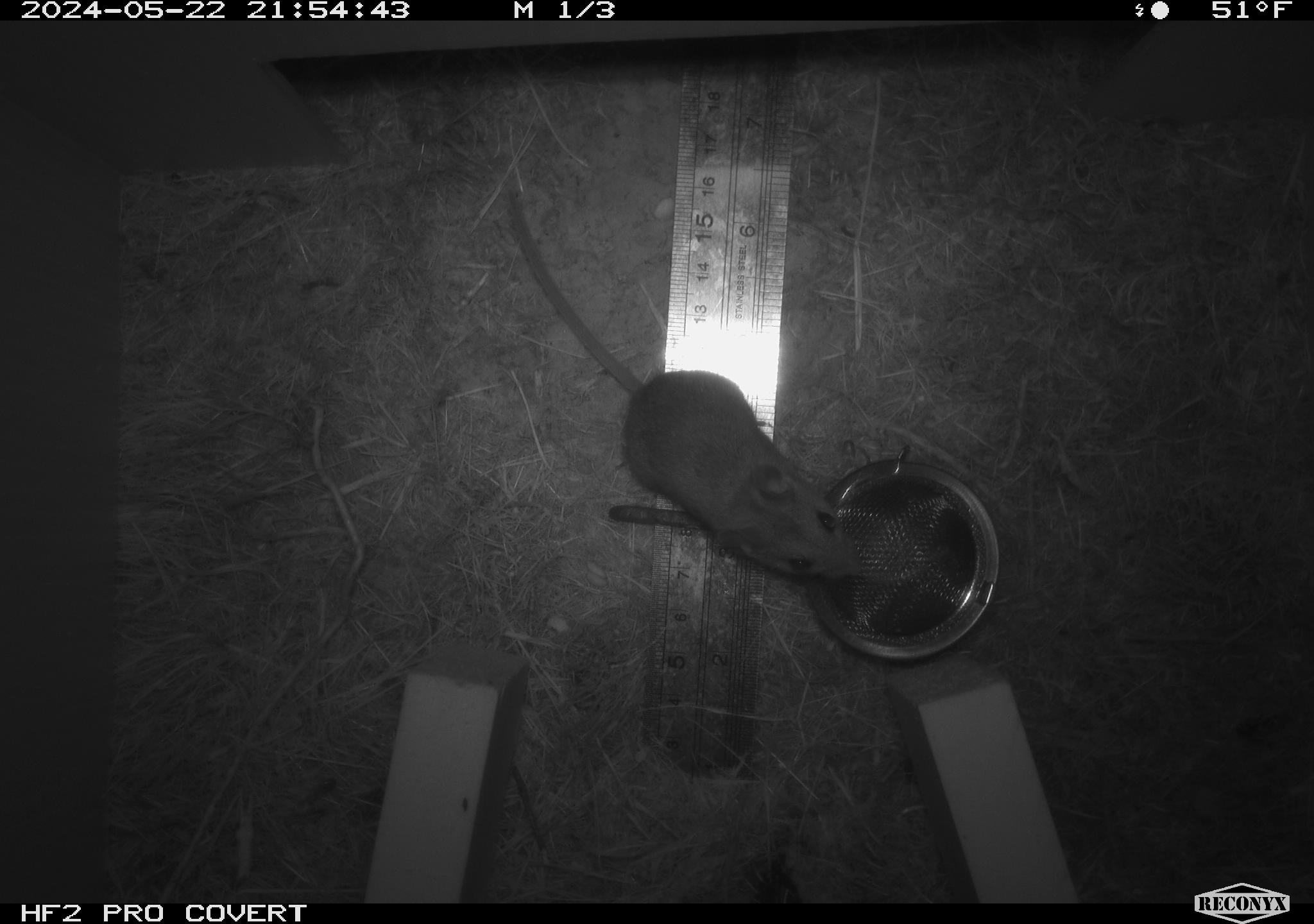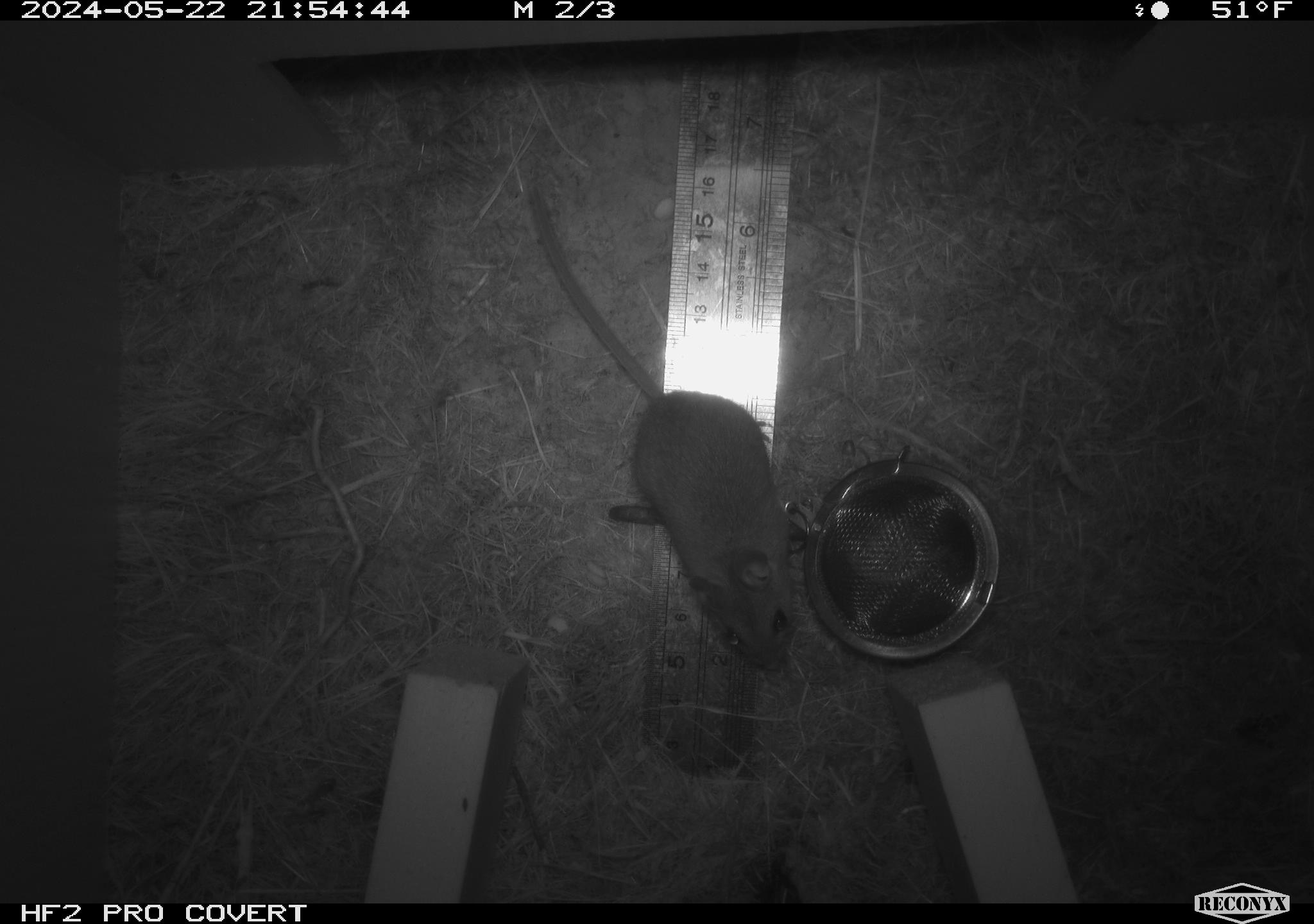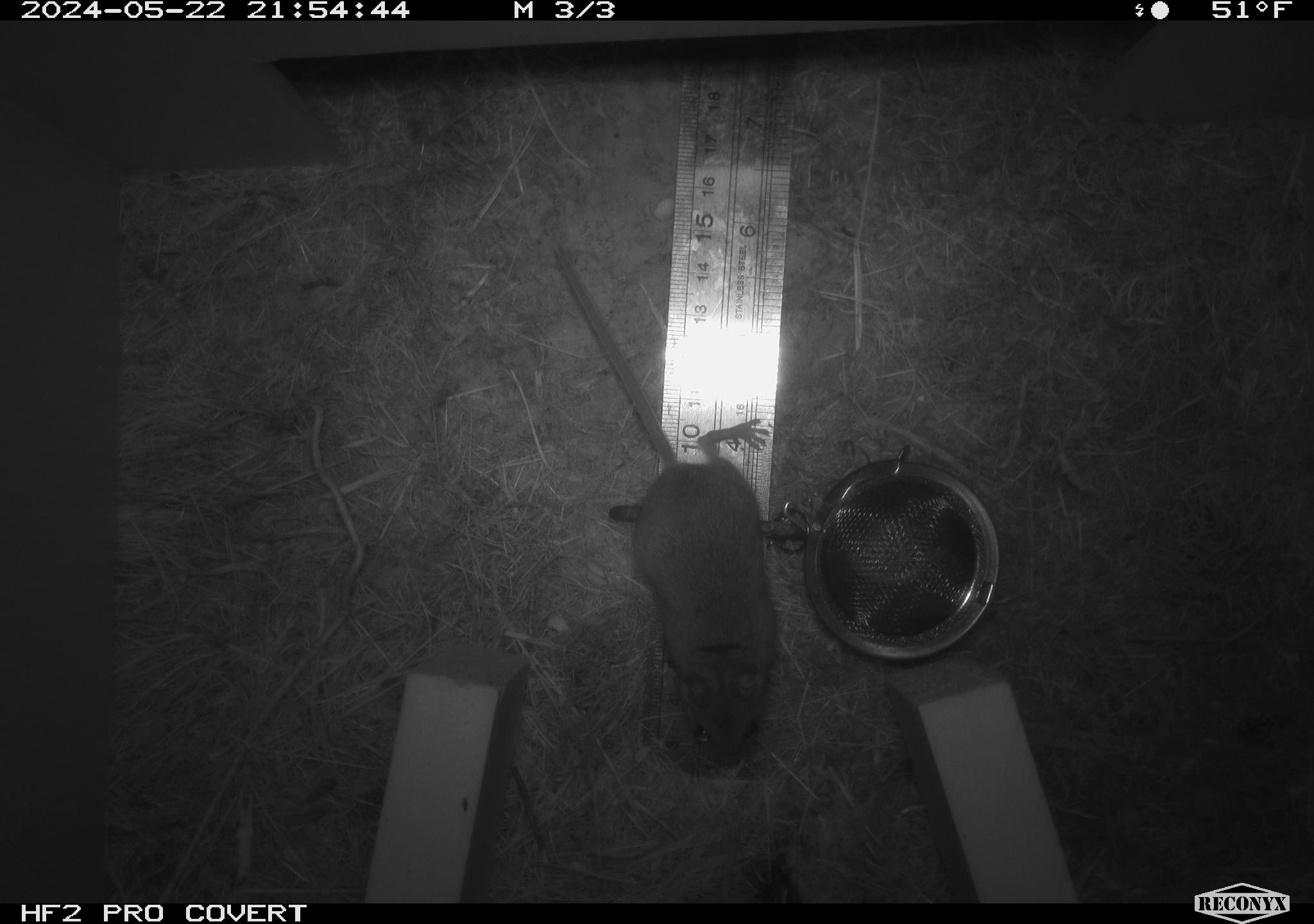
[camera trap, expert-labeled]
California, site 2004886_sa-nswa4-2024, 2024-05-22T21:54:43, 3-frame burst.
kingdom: Animalia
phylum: Chordata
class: Mammalia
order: Rodentia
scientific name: Rodentia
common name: rodent